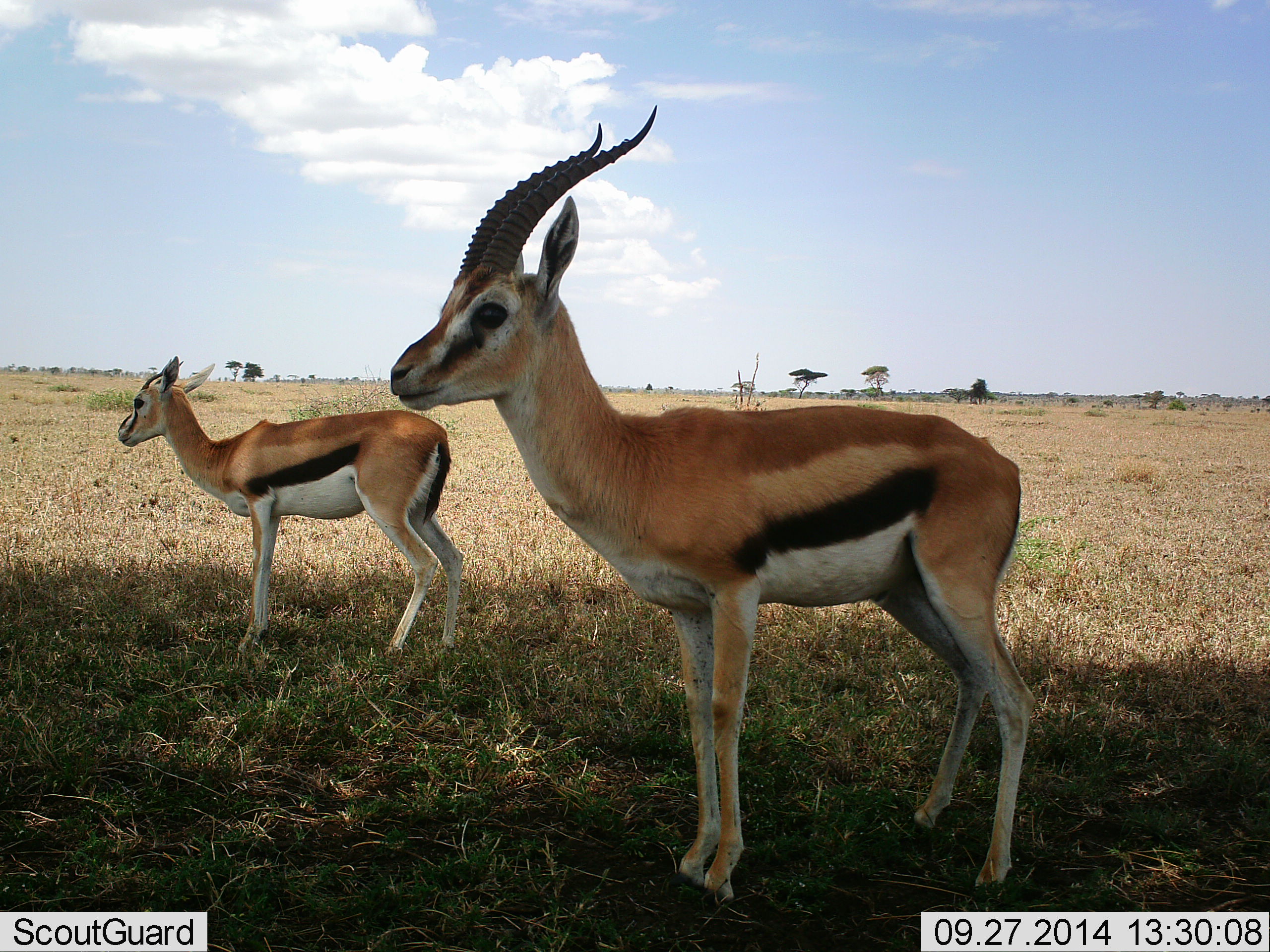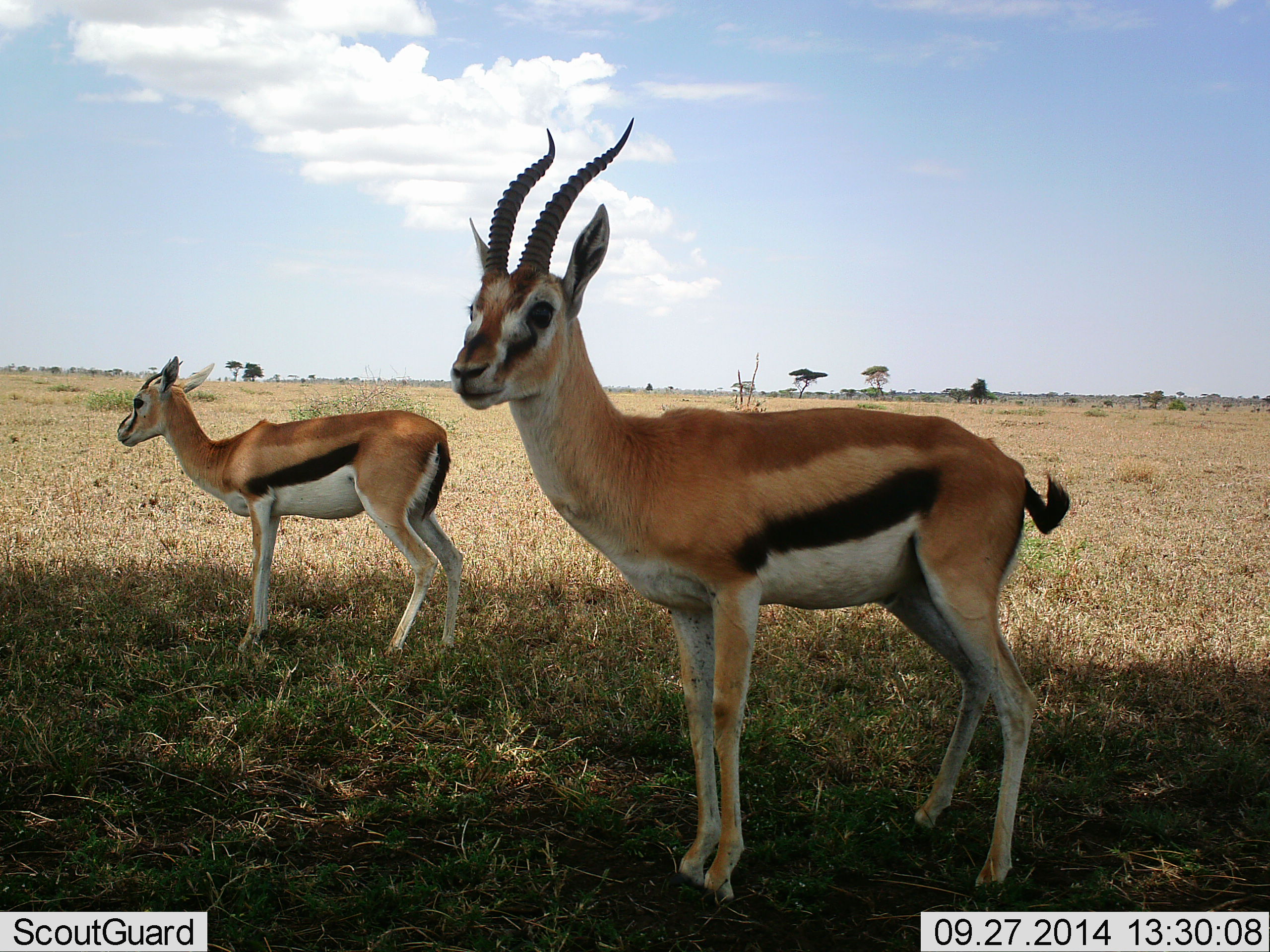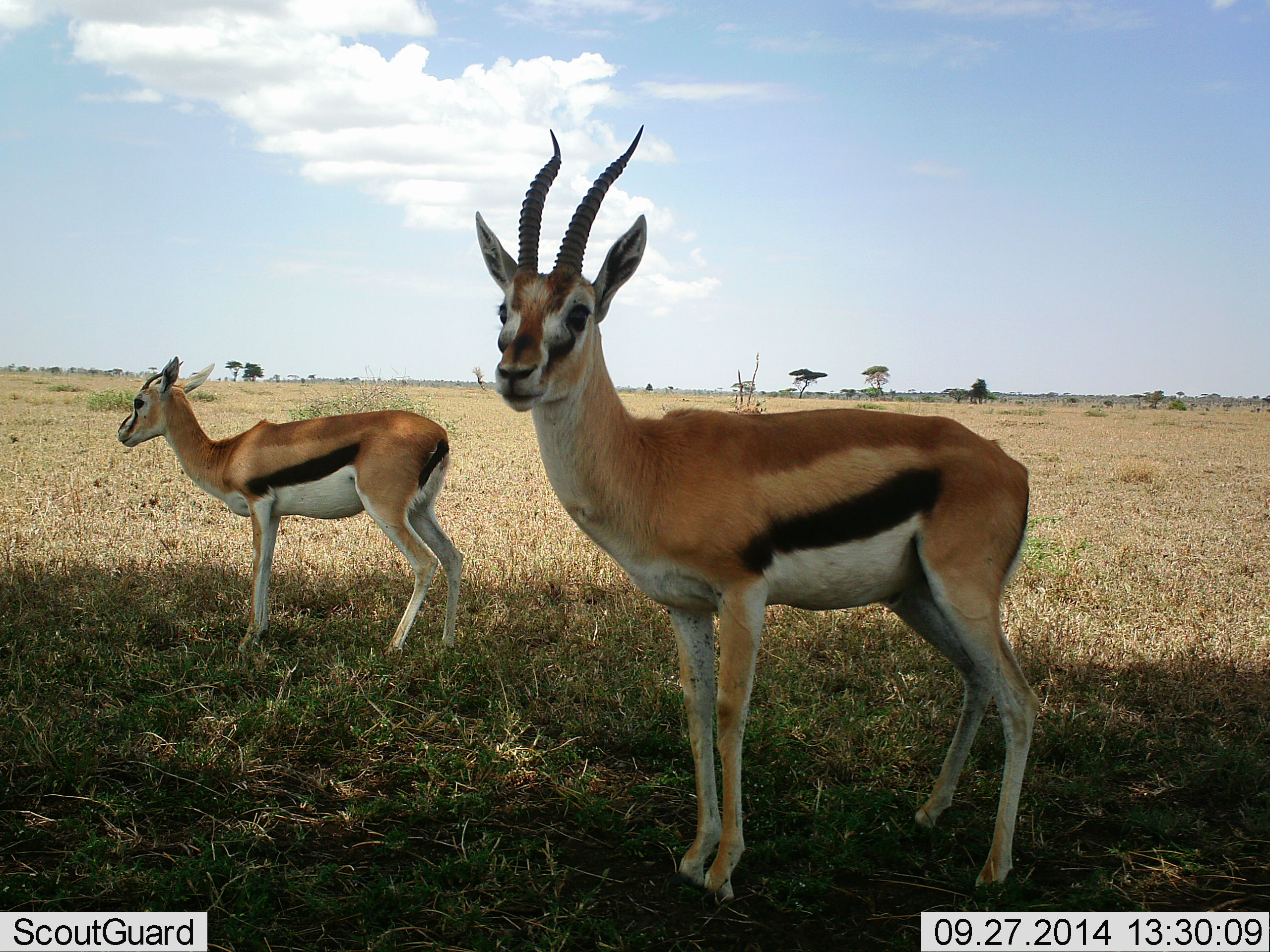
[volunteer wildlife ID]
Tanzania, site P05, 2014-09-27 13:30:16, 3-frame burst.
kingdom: Animalia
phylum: Chordata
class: Mammalia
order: Artiodactyla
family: Bovidae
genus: Eudorcas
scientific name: Eudorcas thomsonii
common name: thomson's gazelle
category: gazellethomsons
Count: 2.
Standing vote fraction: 100%.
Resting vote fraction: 0%.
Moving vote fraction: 0%.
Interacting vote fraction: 0%.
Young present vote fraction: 0%.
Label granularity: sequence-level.